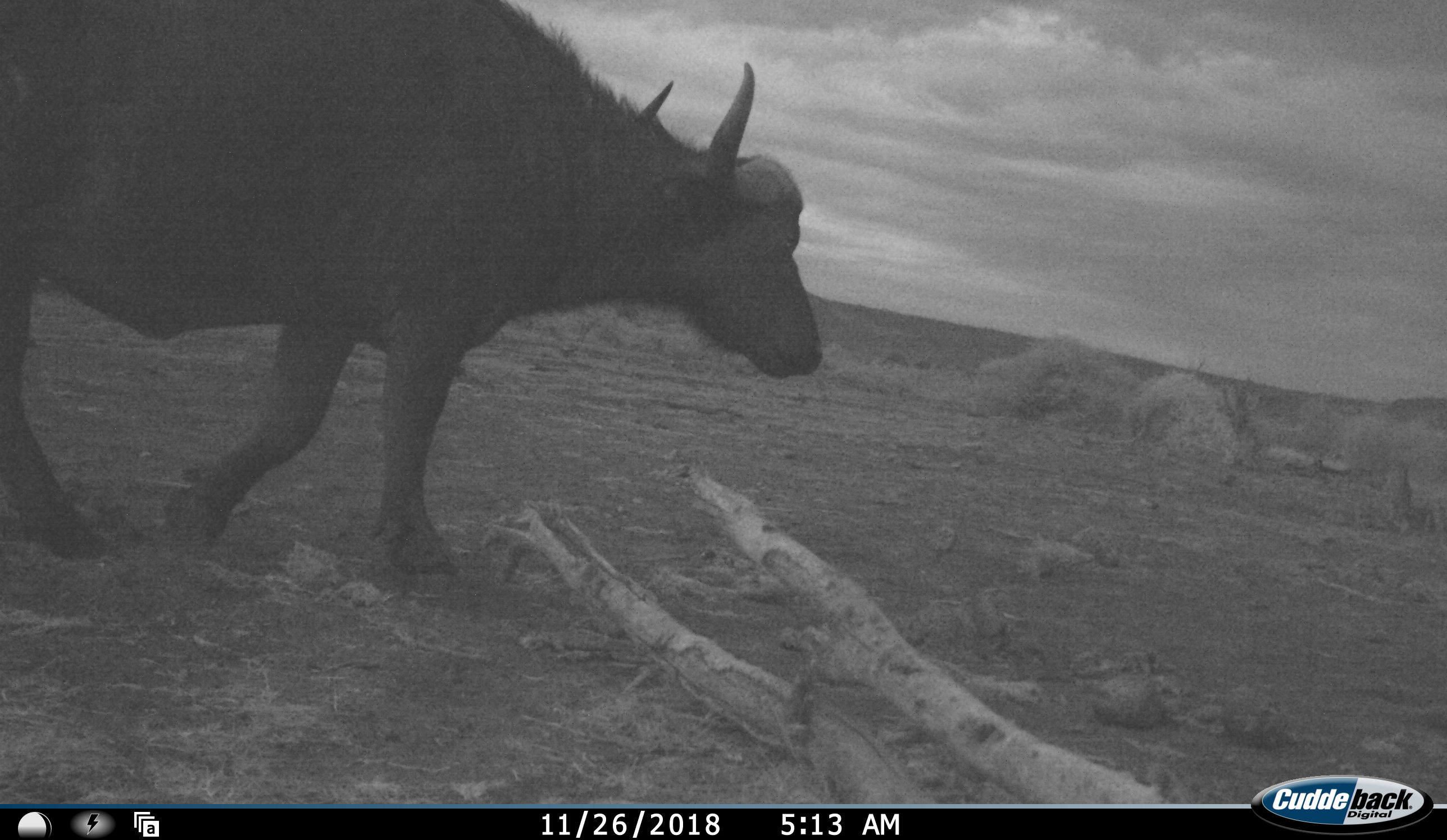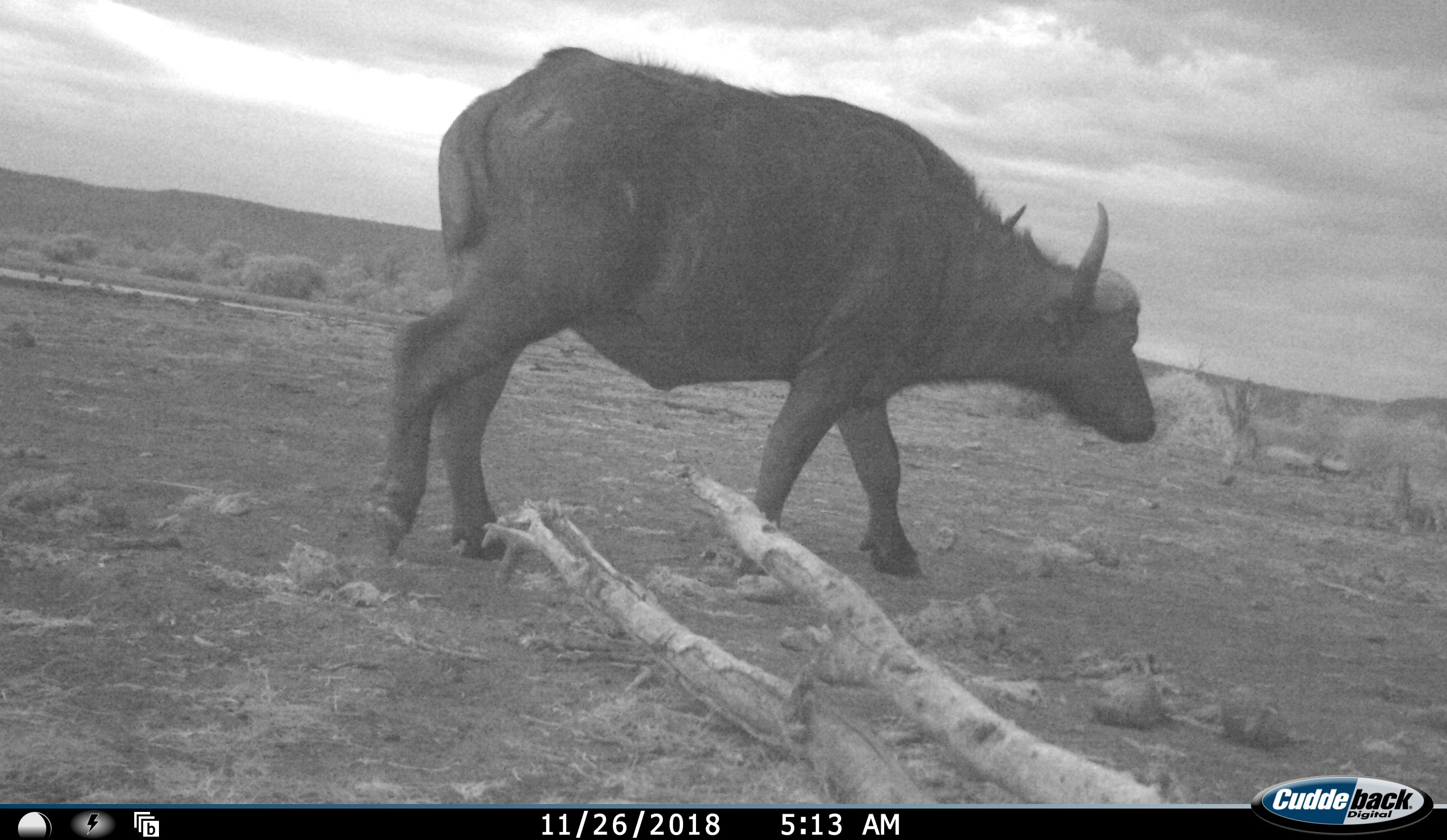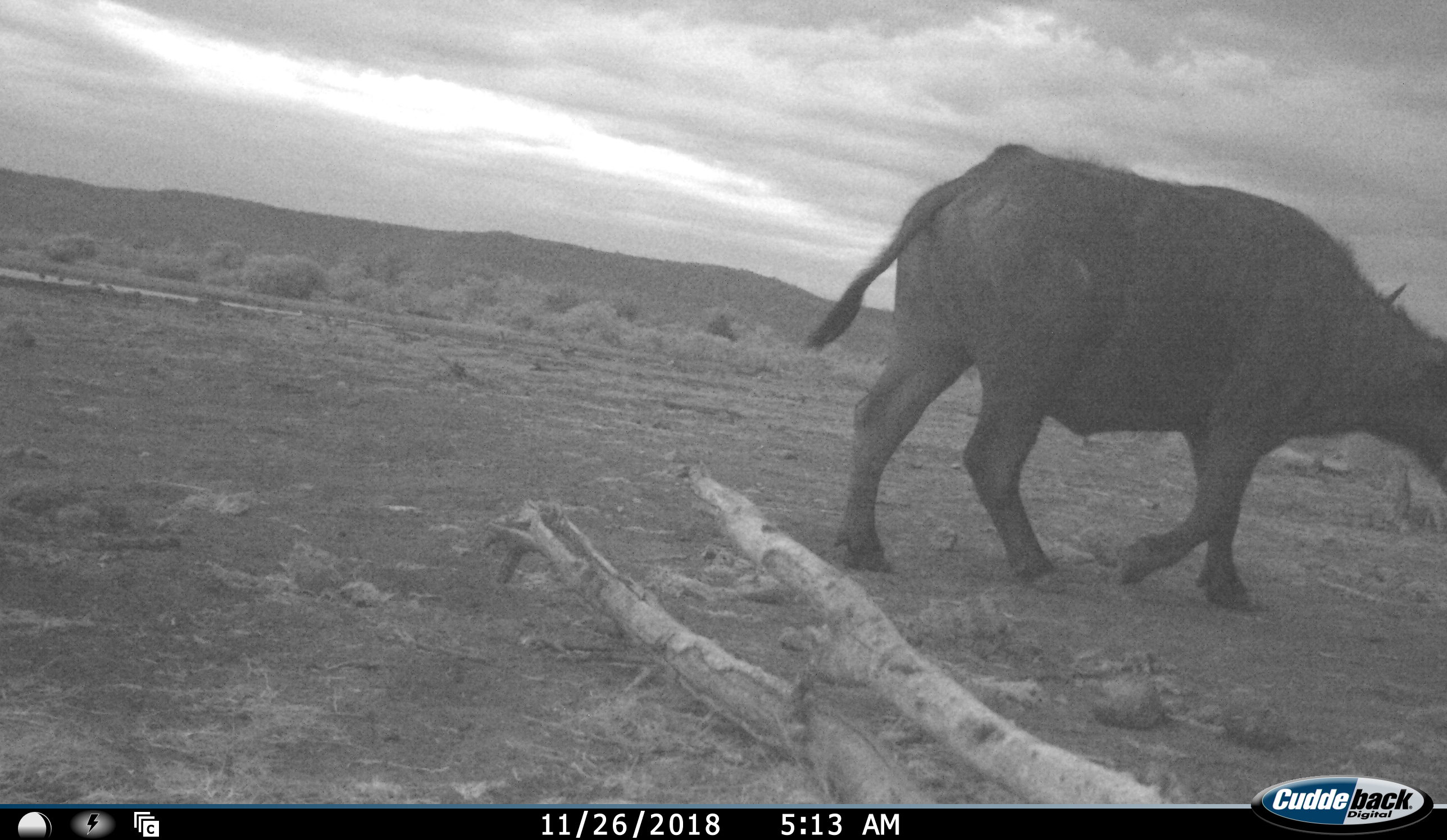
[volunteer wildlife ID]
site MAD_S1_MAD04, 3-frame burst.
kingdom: Animalia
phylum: Chordata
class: Mammalia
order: Artiodactyla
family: Bovidae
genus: Syncerus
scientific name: Syncerus caffer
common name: african buffalo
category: buffalo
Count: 1.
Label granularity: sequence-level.